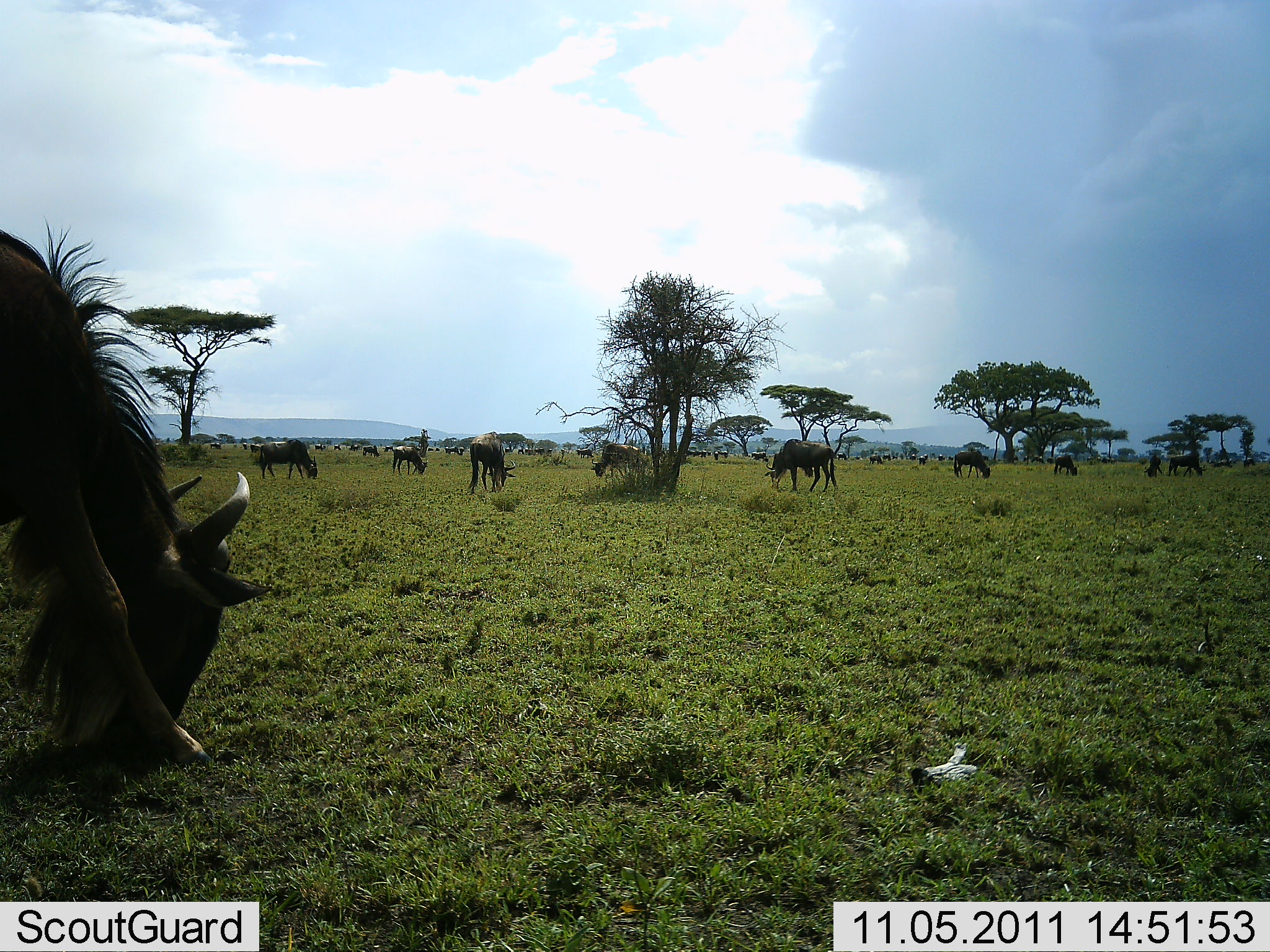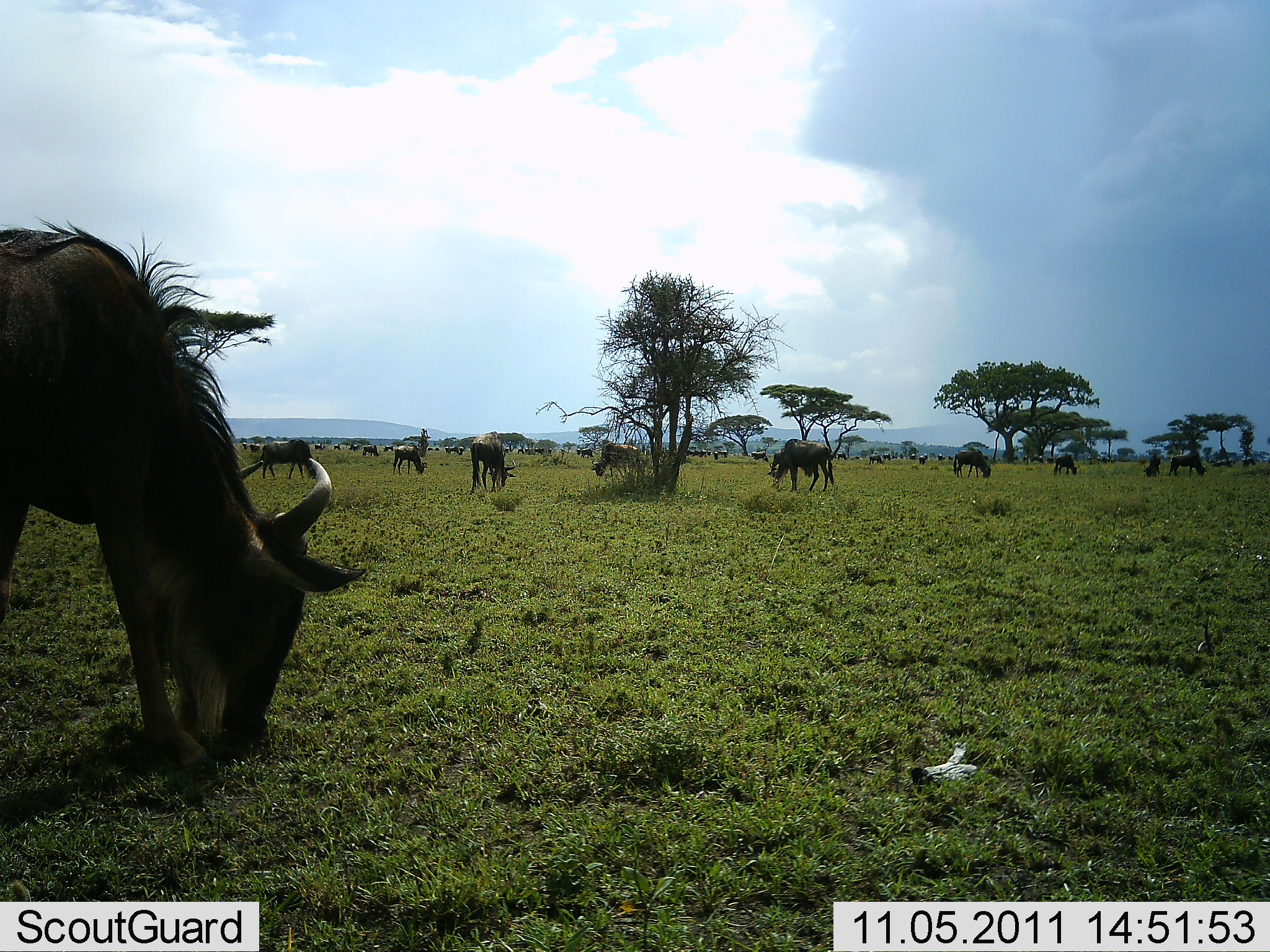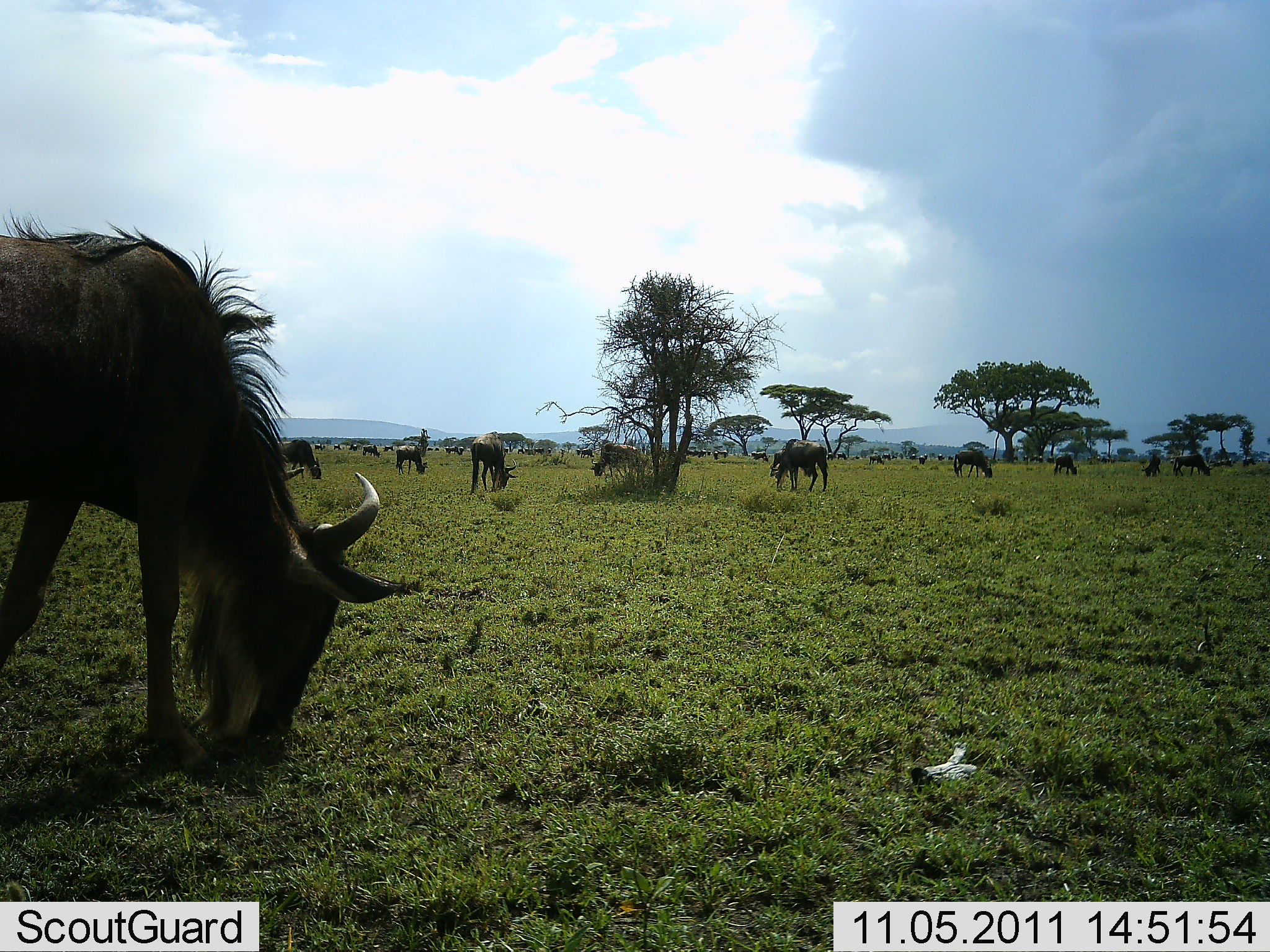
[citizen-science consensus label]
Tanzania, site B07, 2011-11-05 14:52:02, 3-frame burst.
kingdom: Animalia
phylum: Chordata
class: Mammalia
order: Artiodactyla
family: Bovidae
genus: Connochaetes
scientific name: Connochaetes taurinus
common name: blue wildebeest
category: wildebeest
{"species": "wildebeest (blue wildebeest) (Connochaetes taurinus)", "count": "11-50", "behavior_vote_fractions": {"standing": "45%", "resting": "0%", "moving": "18%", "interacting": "0%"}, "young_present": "0%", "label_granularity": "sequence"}